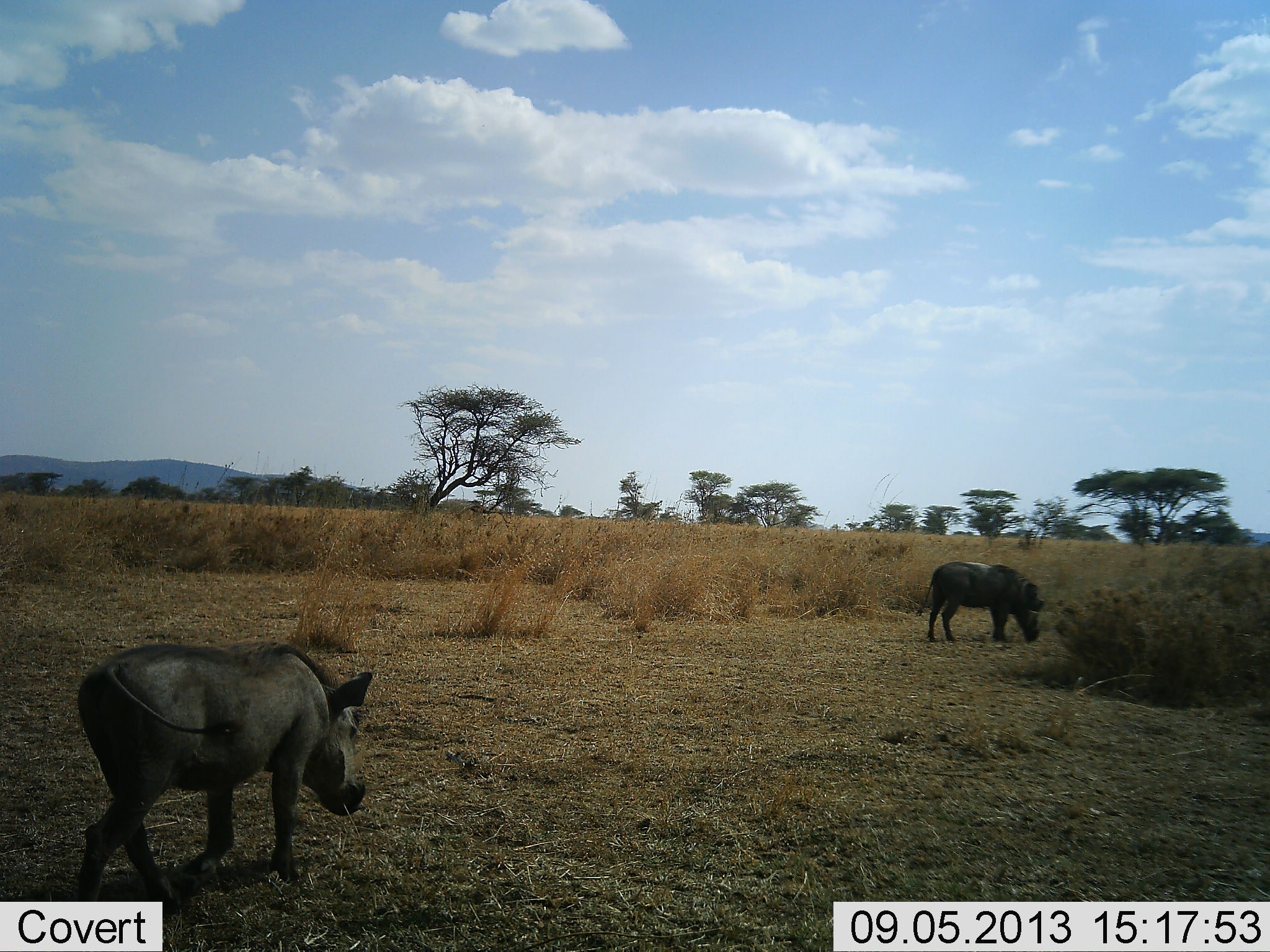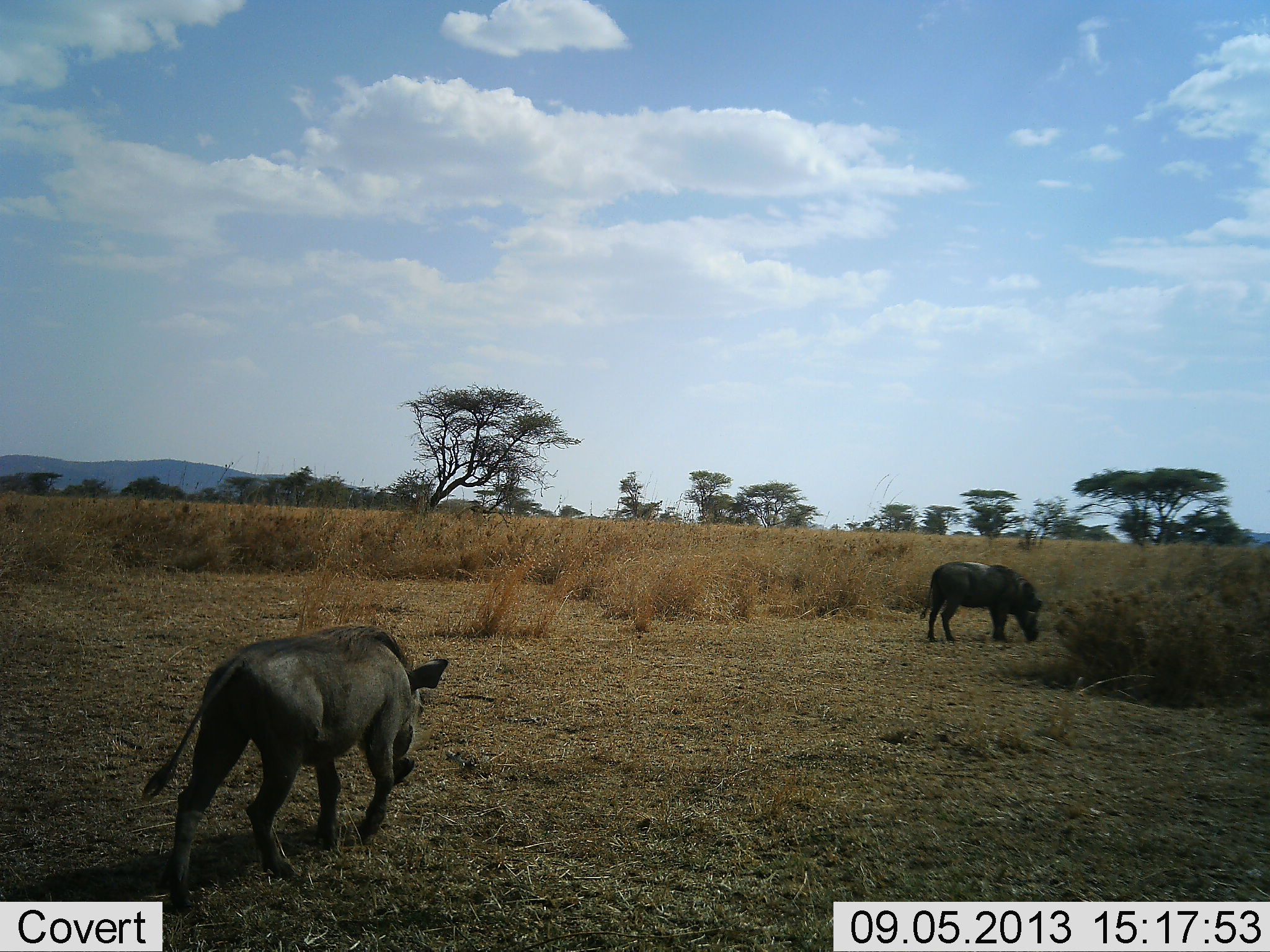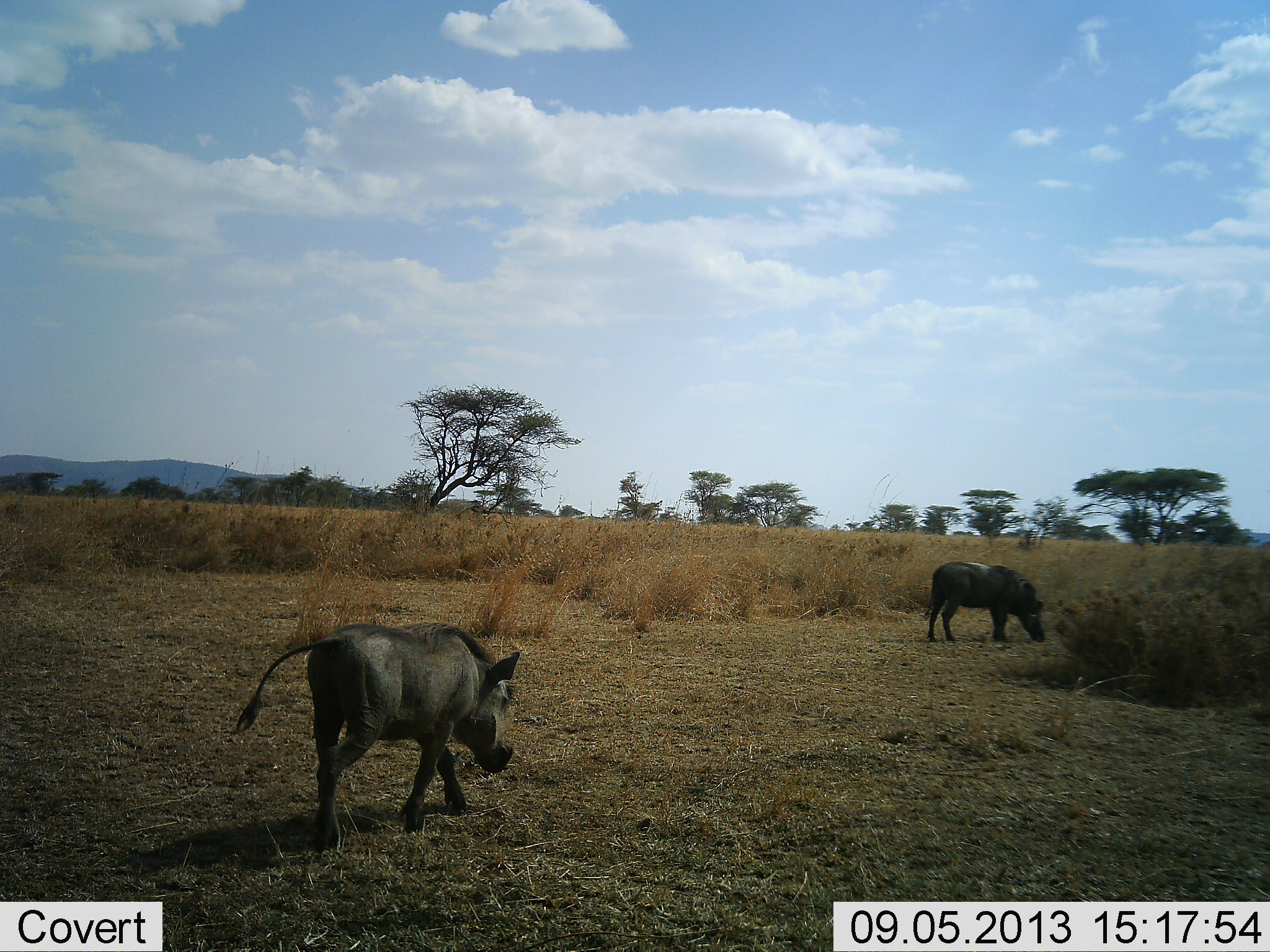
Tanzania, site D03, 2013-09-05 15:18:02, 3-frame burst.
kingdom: Animalia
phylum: Chordata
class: Mammalia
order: Artiodactyla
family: Suidae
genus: Phacochoerus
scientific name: Phacochoerus africanus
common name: warthog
Warthog (Phacochoerus africanus), count 2. Behavior (volunteer vote fractions): standing 35%, resting 0%, moving 100%, interacting 0%. Young present (vote fraction): 0%. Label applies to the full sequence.